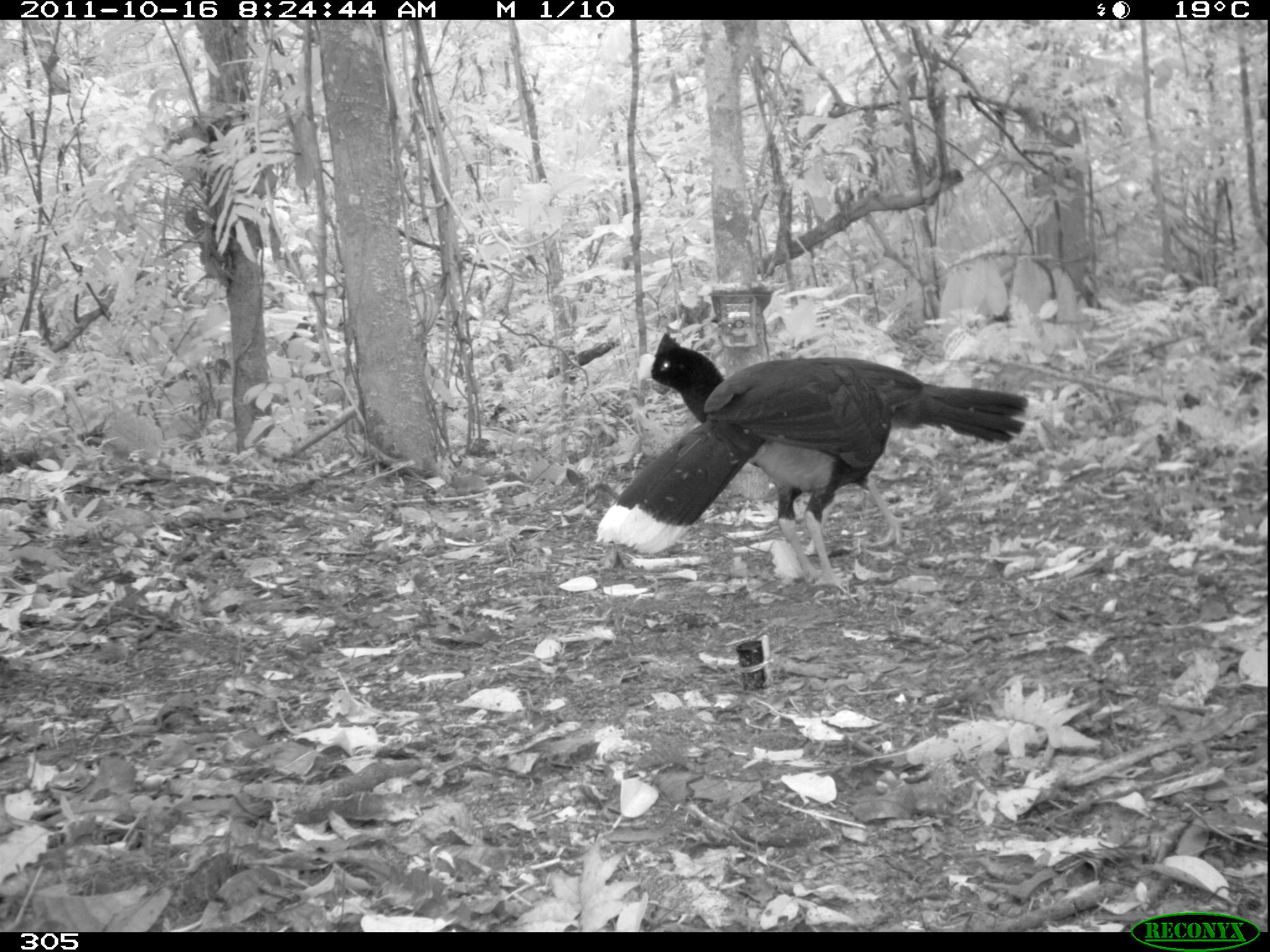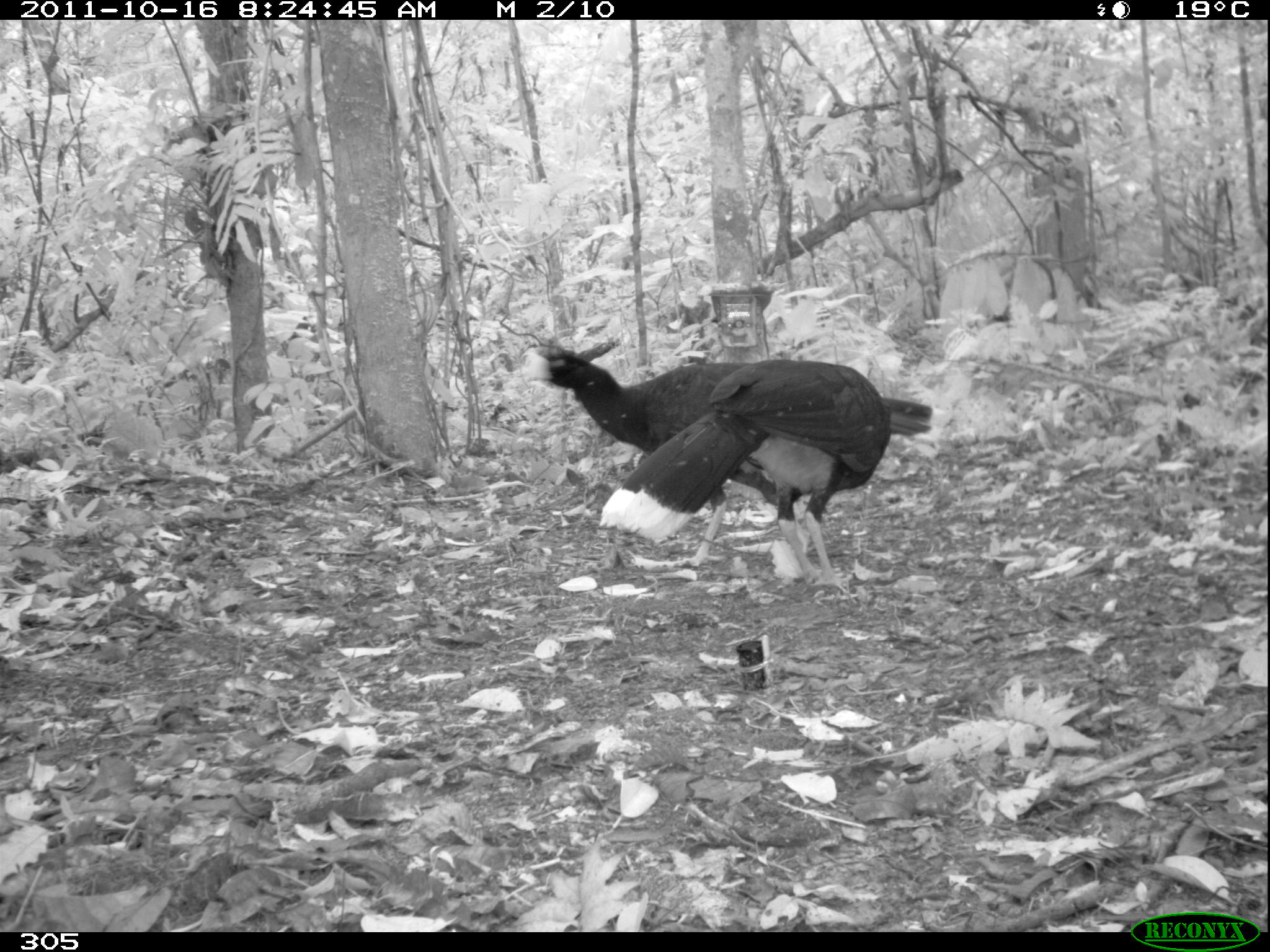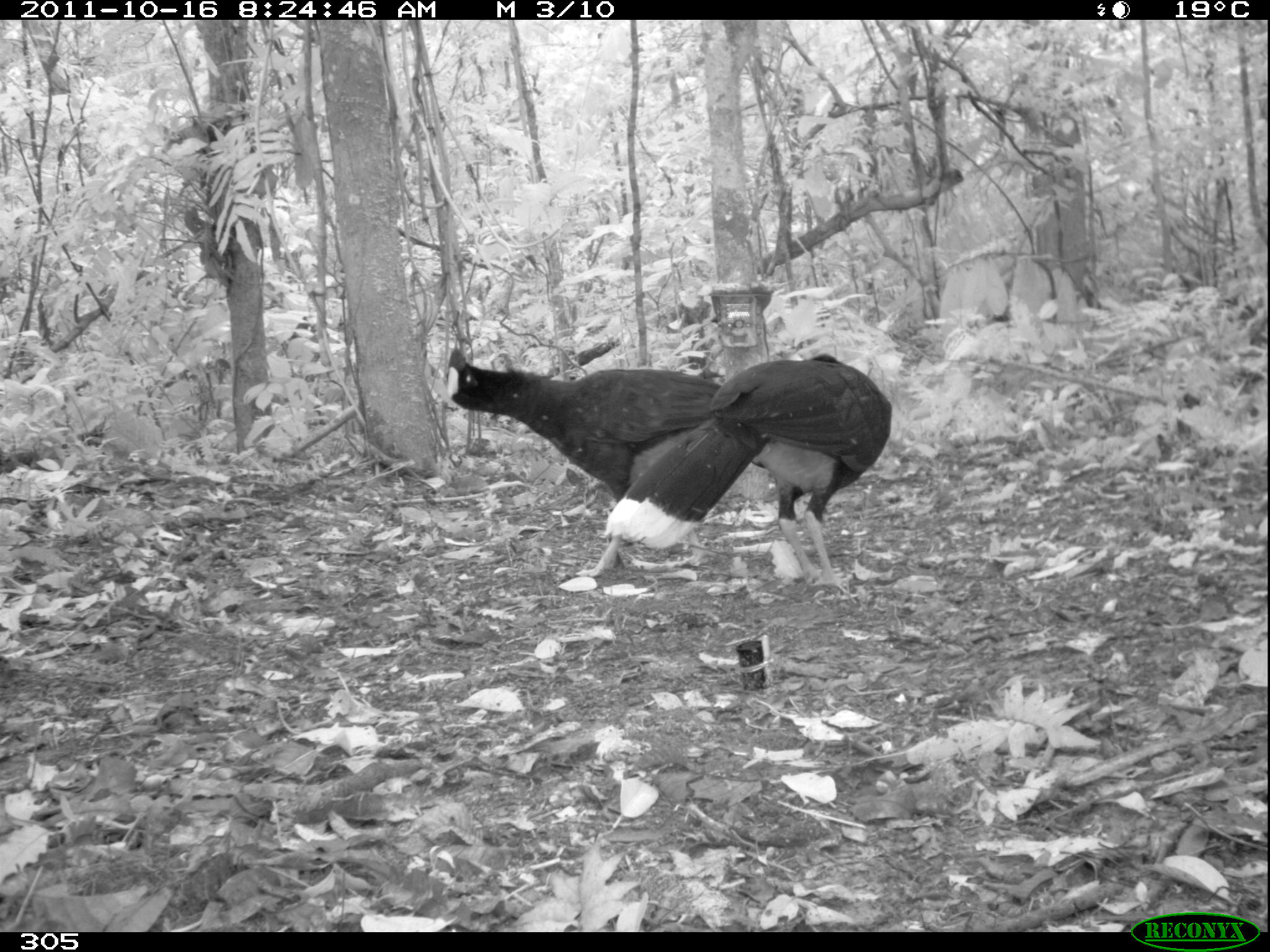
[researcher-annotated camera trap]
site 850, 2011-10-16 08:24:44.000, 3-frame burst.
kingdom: Animalia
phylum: Chordata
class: Aves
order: Galliformes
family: Cracidae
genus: Mitu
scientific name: Mitu tuberosum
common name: razor-billed curassow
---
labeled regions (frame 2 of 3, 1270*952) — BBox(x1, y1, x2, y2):
mitu tuberosum: BBox(521, 340, 932, 565); BBox(597, 358, 892, 589)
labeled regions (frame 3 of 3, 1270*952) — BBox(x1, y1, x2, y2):
mitu tuberosum: BBox(602, 353, 892, 592); BBox(445, 344, 723, 578)